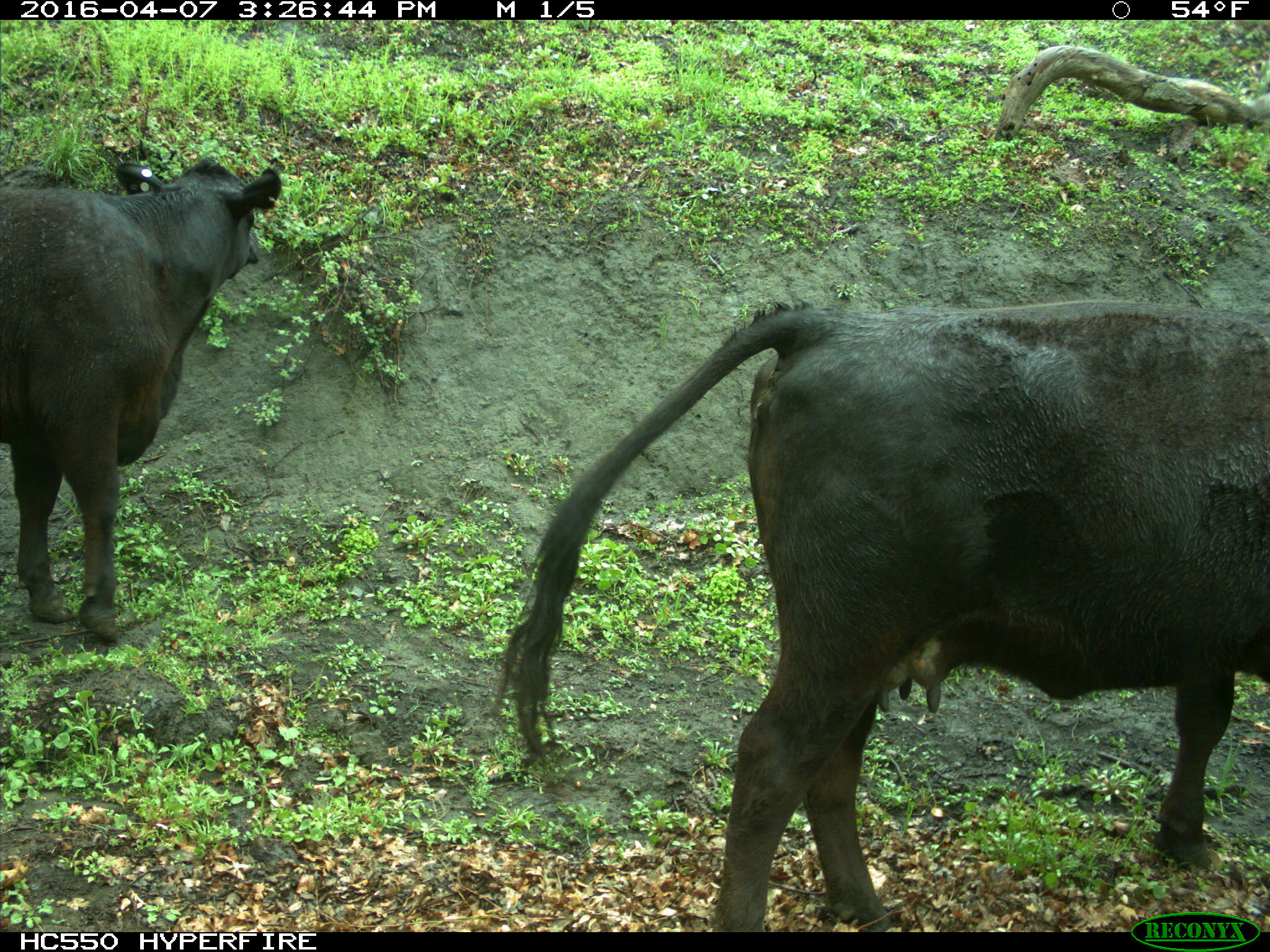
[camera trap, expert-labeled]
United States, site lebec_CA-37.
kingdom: Animalia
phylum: Chordata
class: Mammalia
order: Artiodactyla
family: Bovidae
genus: Bos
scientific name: Bos taurus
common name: domestic cow